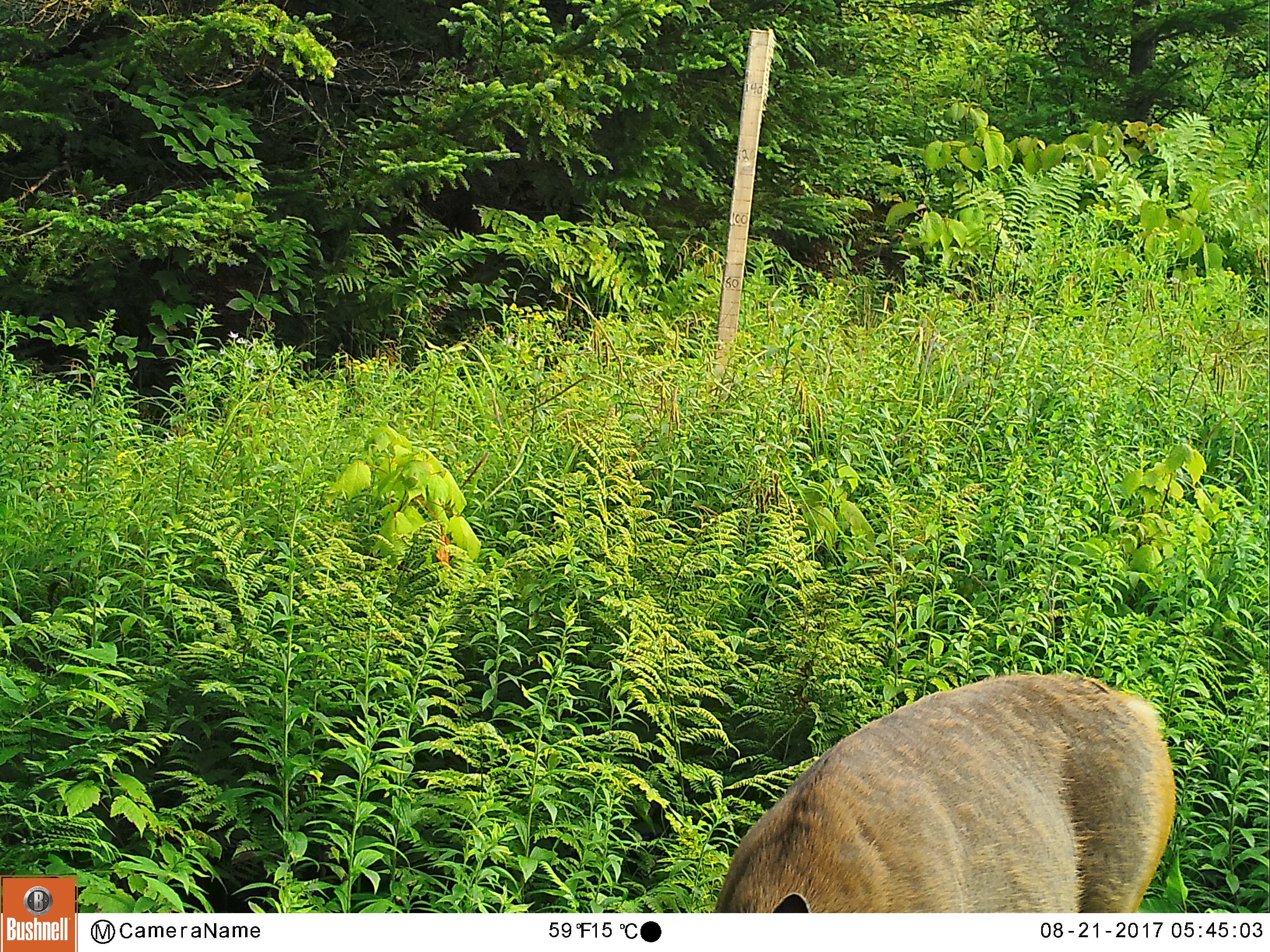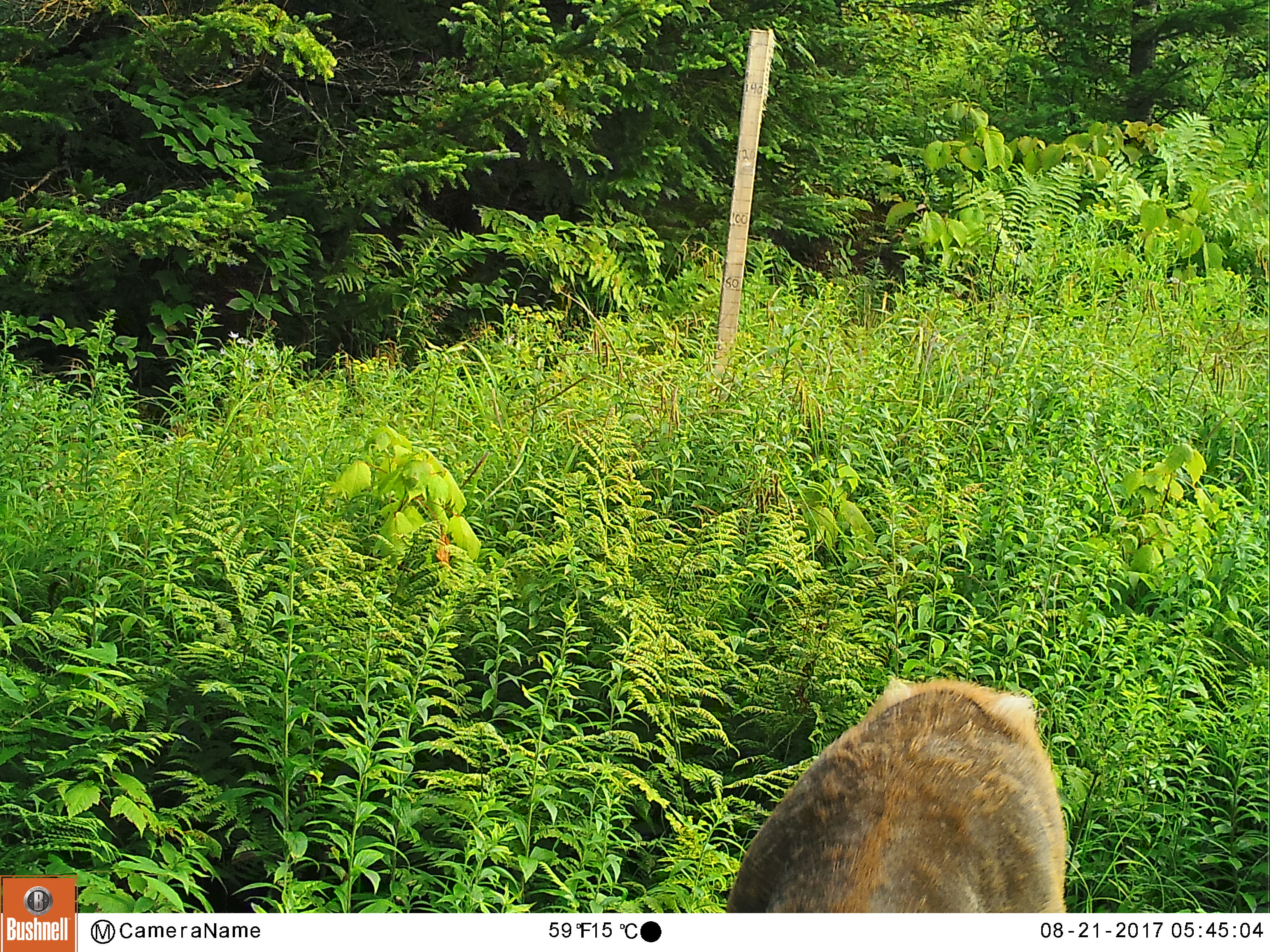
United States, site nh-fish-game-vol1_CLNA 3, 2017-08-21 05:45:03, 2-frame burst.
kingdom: Animalia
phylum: Chordata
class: Mammalia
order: Artiodactyla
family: Cervidae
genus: Odocoileus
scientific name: Odocoileus virginianus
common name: white-tailed deer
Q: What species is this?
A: White-tailed deer (Odocoileus virginianus).